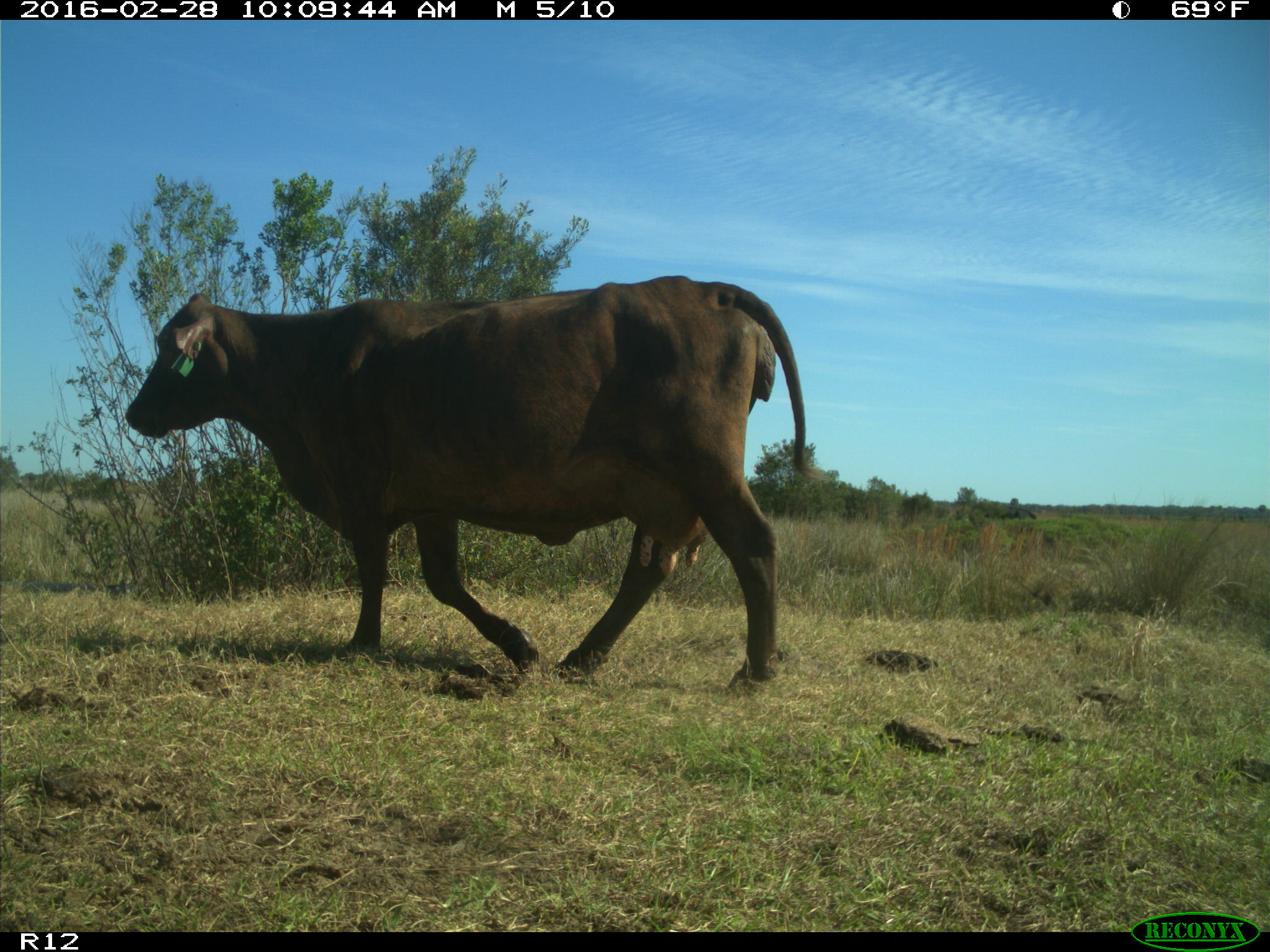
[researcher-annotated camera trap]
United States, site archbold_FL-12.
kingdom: Animalia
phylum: Chordata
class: Mammalia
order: Artiodactyla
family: Bovidae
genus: Bos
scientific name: Bos taurus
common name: domestic cow